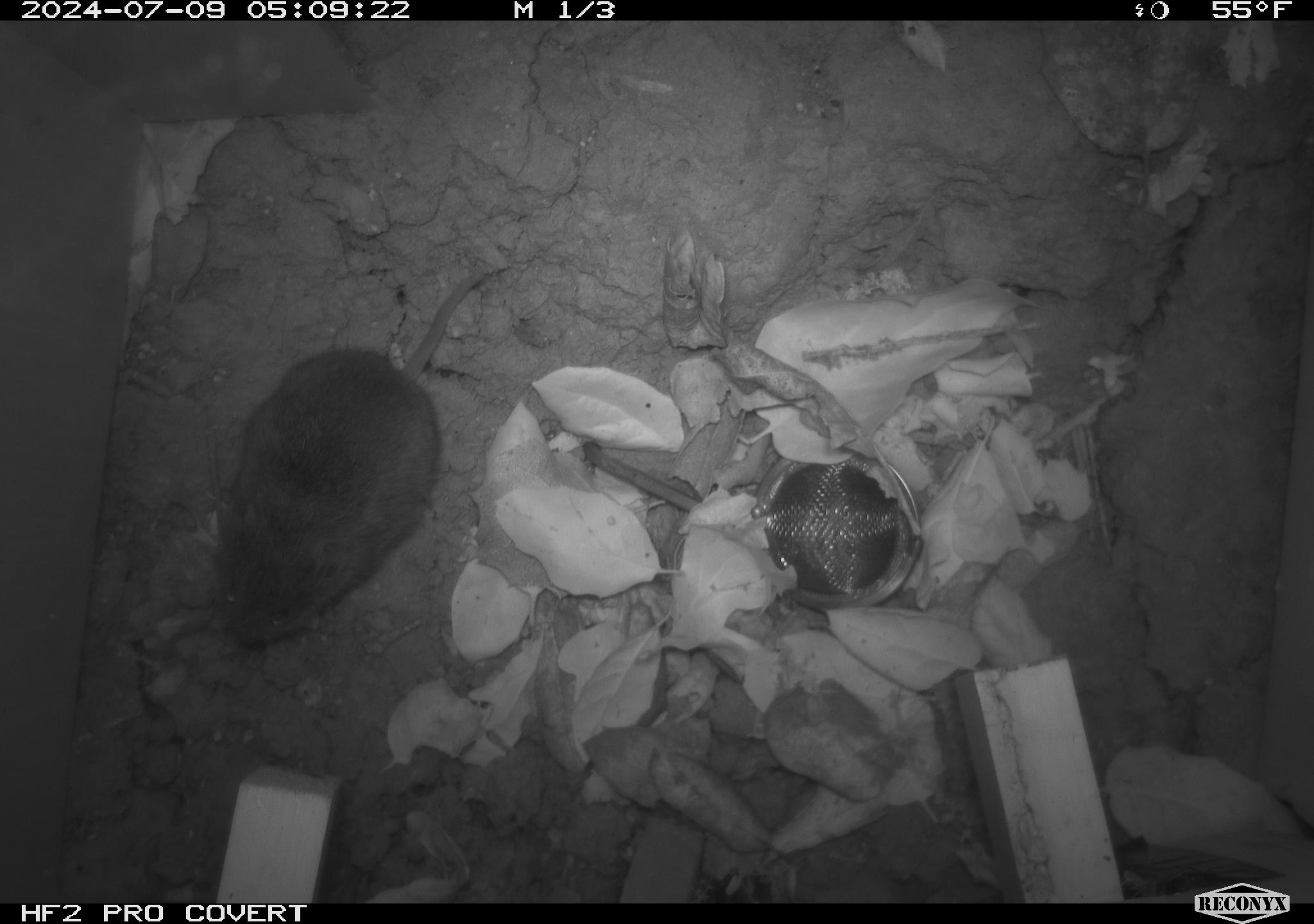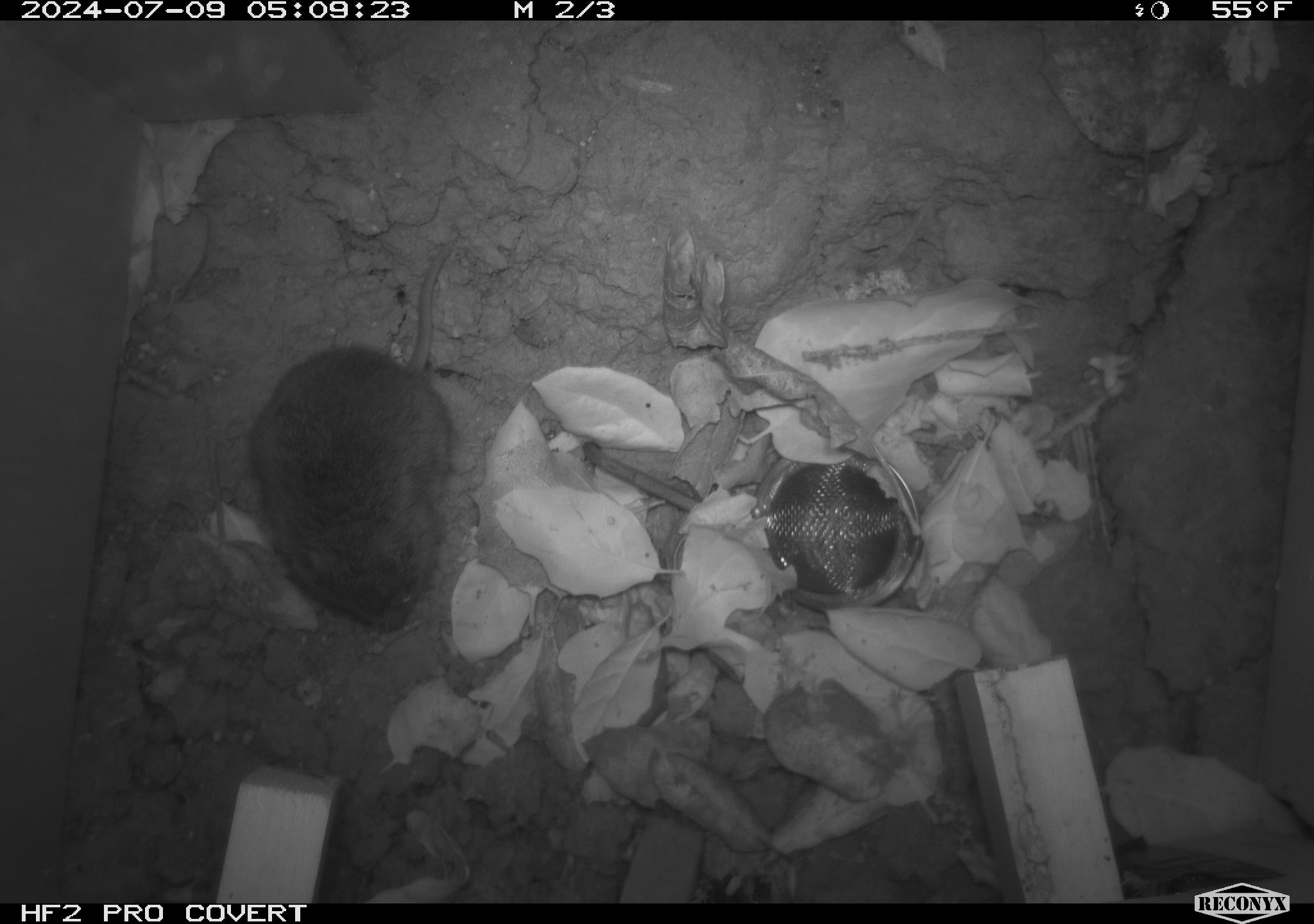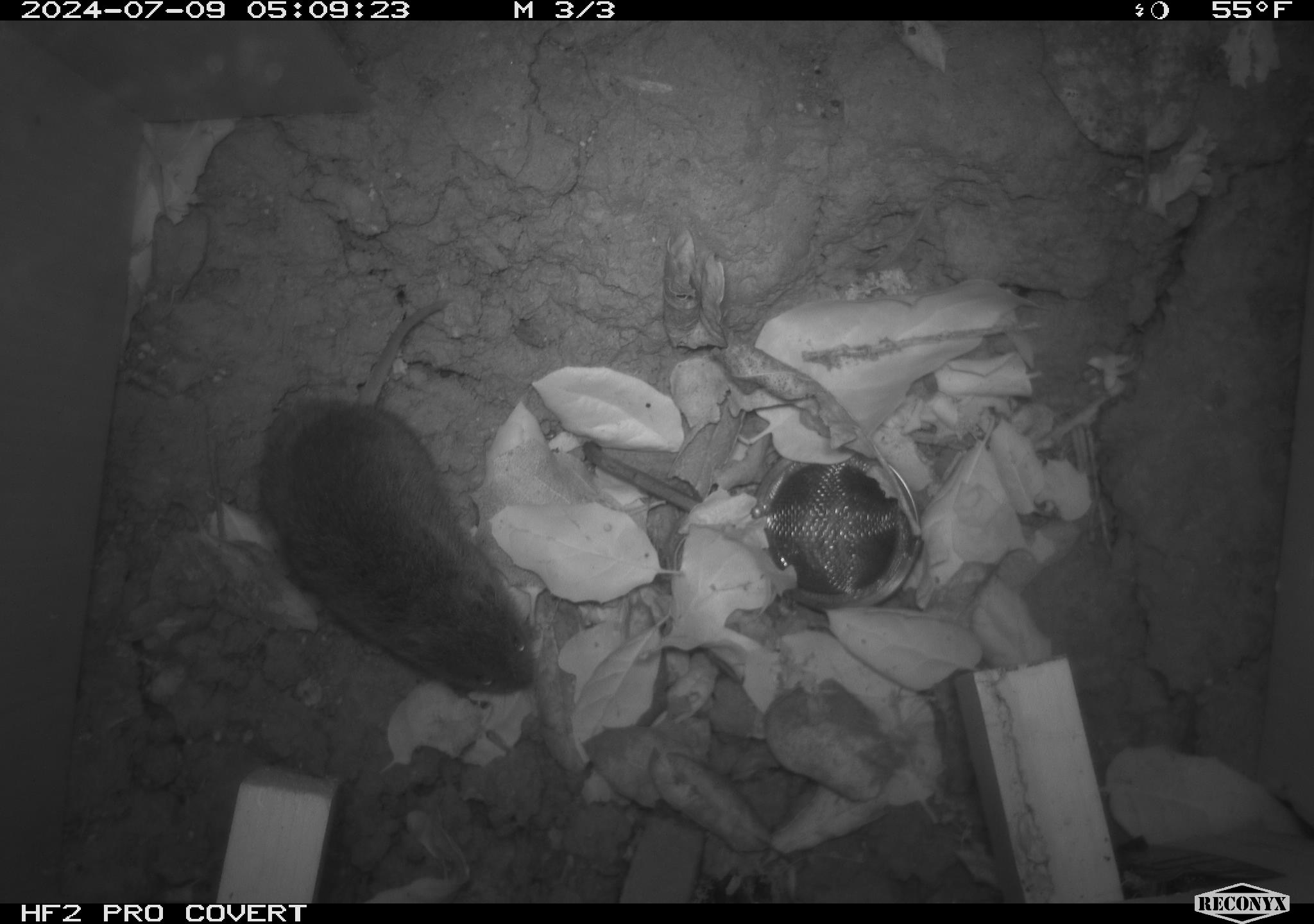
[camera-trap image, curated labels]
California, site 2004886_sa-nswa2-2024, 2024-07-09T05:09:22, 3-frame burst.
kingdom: Animalia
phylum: Chordata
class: Mammalia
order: Rodentia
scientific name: Rodentia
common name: rodent